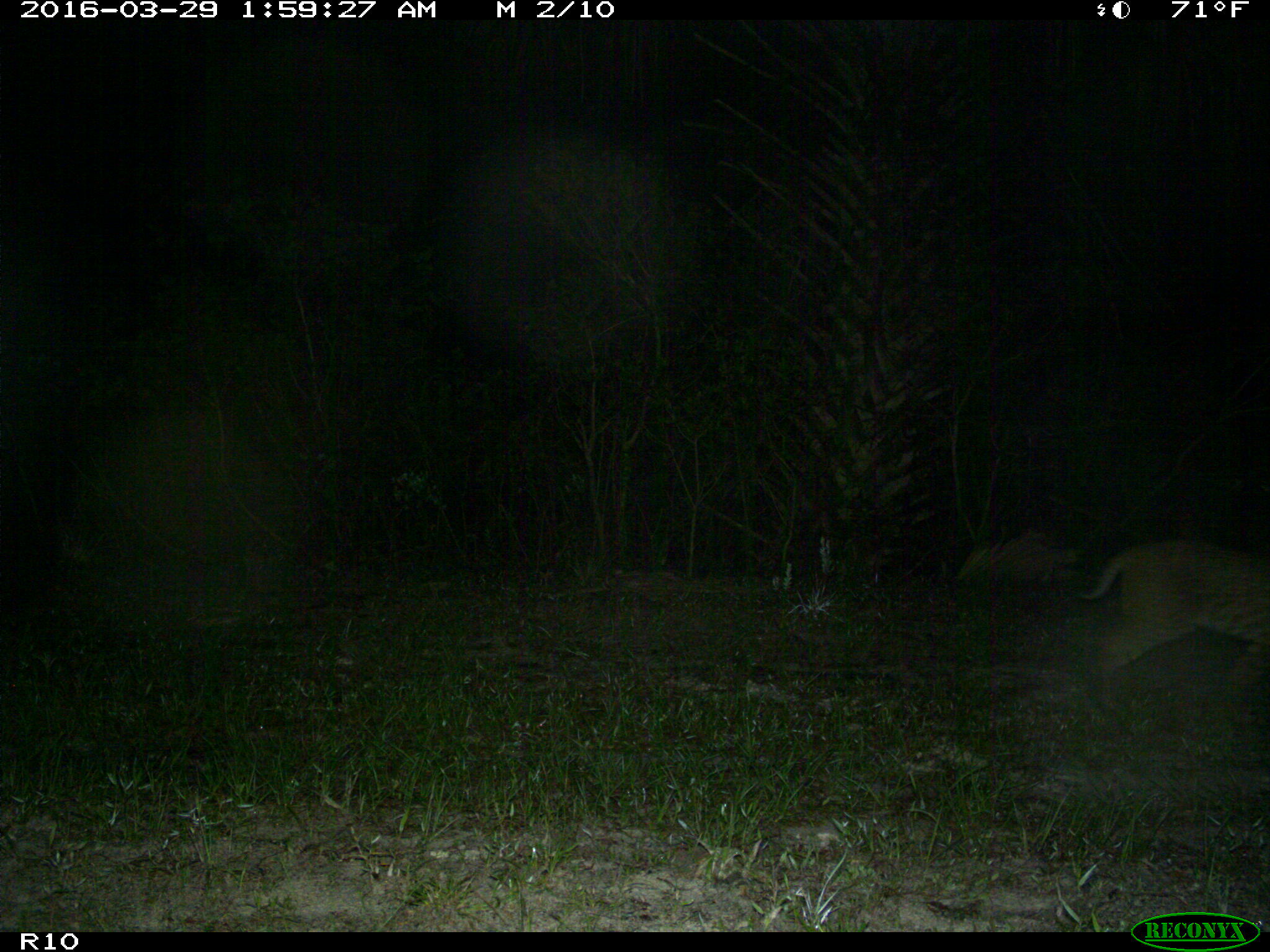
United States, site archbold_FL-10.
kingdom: Animalia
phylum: Chordata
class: Mammalia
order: Carnivora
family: Felidae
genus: Lynx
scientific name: Lynx rufus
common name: bobcat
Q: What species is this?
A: Lynx rufus (bobcat).